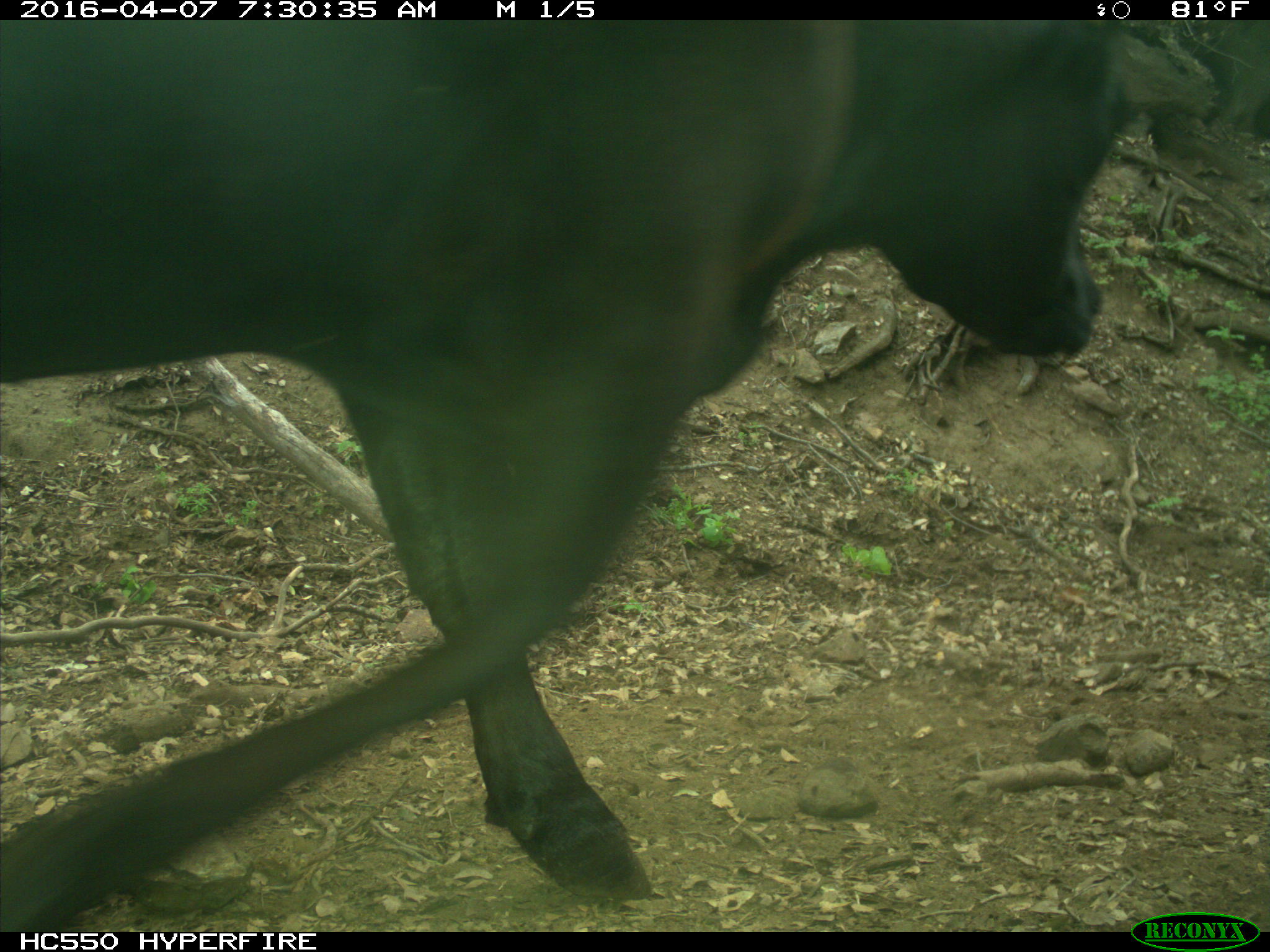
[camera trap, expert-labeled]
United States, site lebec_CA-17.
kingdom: Animalia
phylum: Chordata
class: Mammalia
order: Artiodactyla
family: Bovidae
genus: Bos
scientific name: Bos taurus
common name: domestic cow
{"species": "Bos taurus (domestic cow)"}